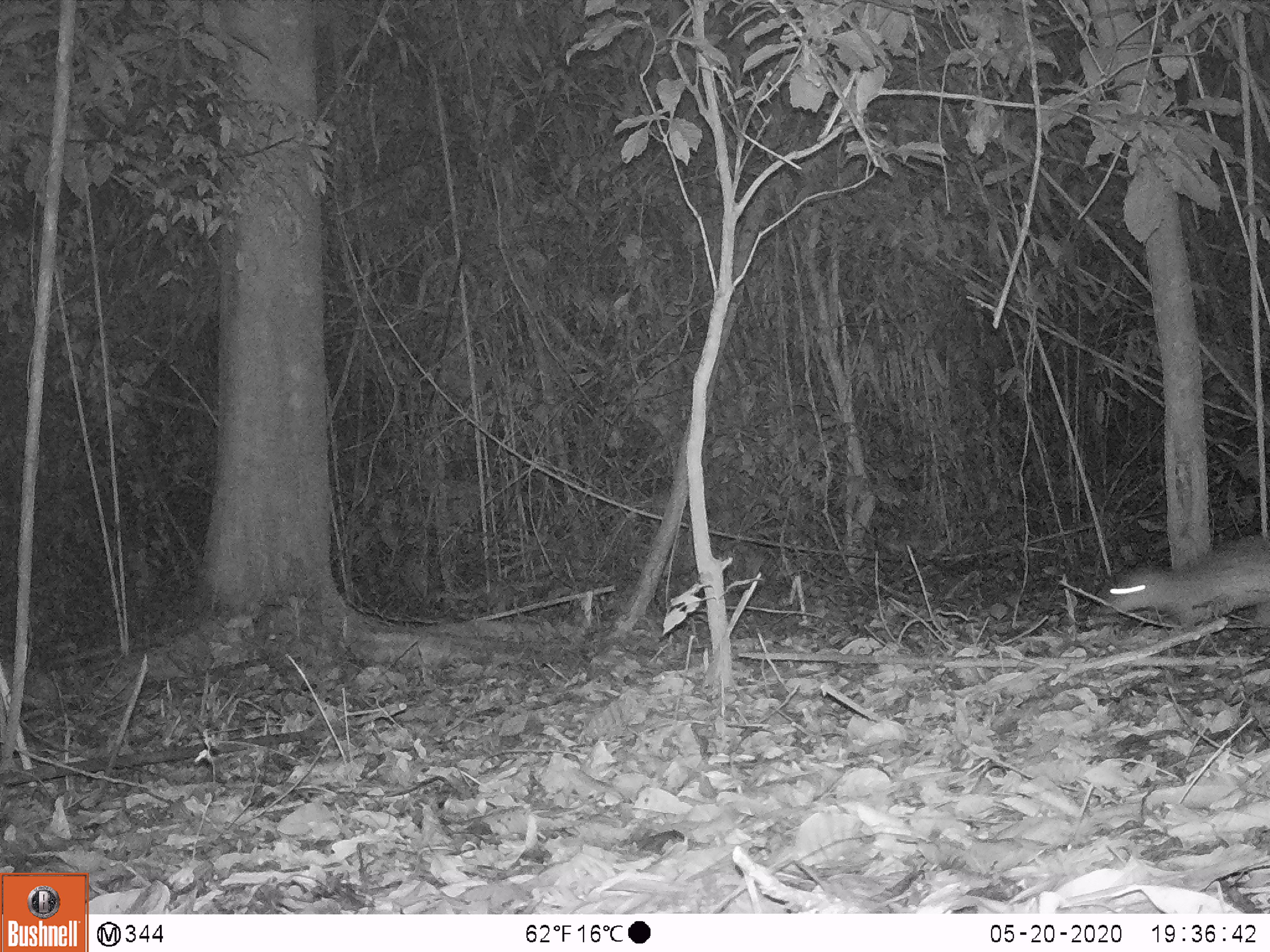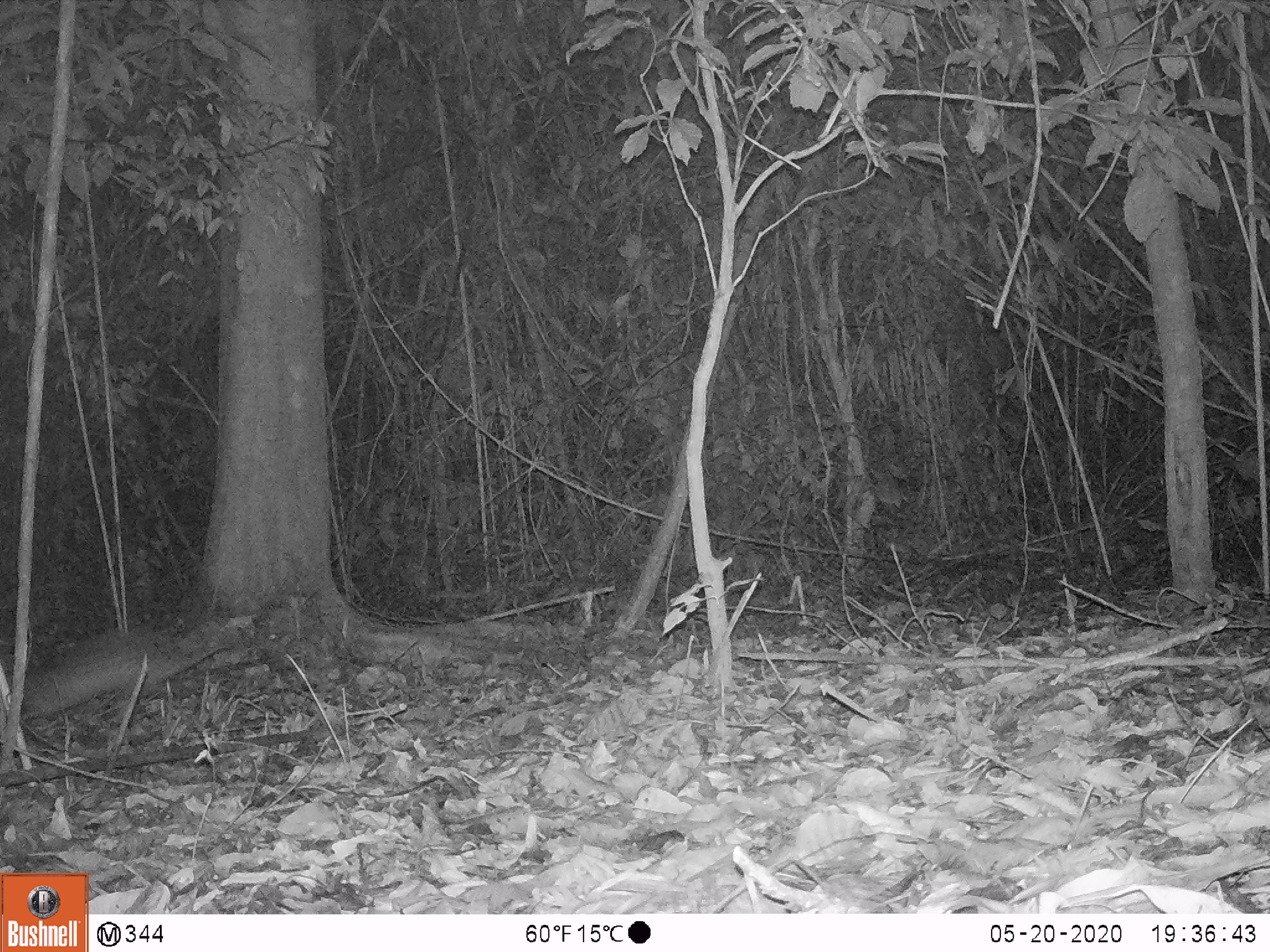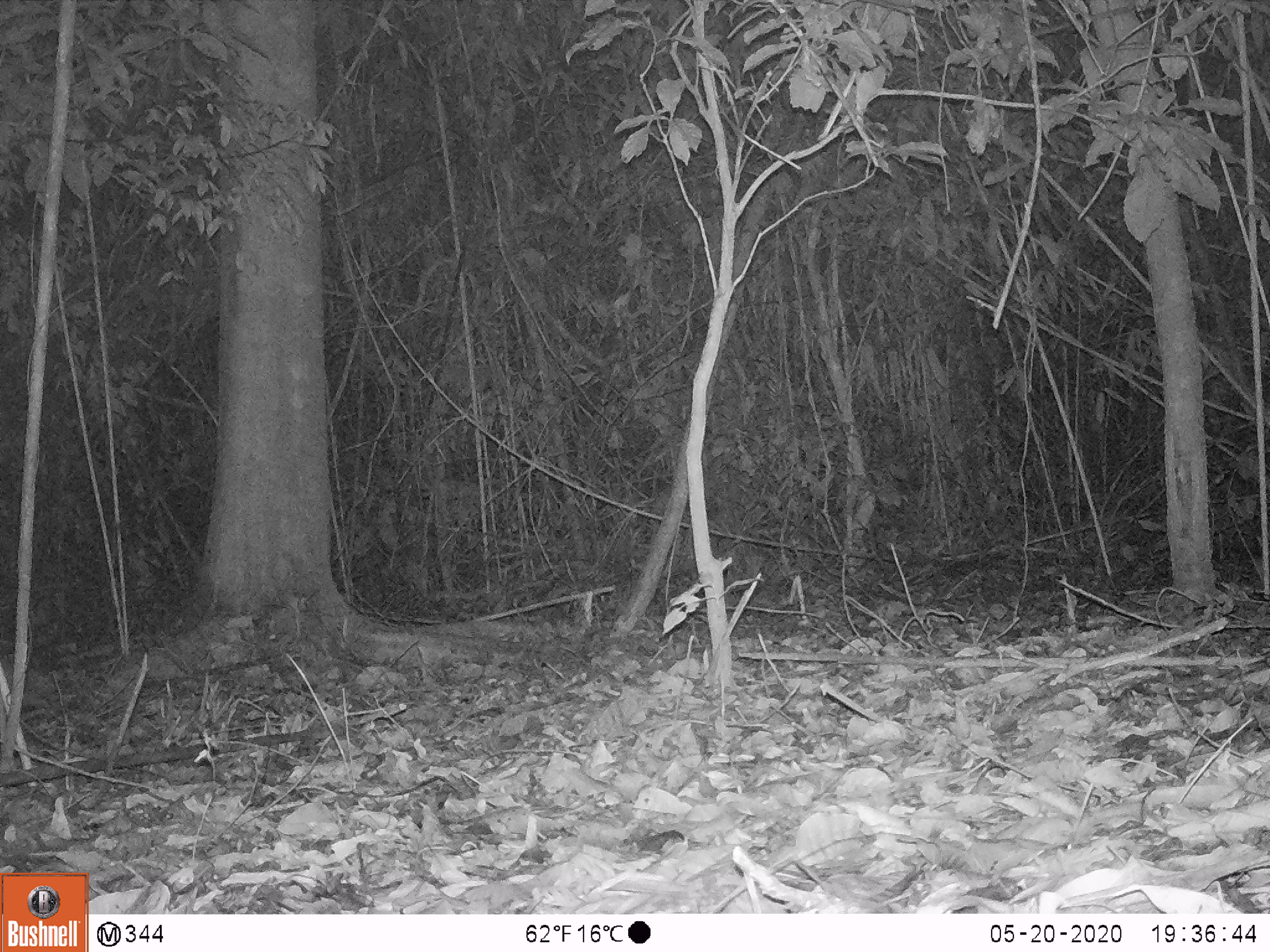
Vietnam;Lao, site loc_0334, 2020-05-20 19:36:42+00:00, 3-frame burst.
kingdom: Animalia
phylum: Chordata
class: Mammalia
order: Rodentia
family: Hystricidae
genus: Atherurus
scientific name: Atherurus macrourus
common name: asiatic brush-tailed porcupine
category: asiatic brush tailed porcupine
Asiatic brush tailed porcupine (asiatic brush-tailed porcupine) (Atherurus macrourus). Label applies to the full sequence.